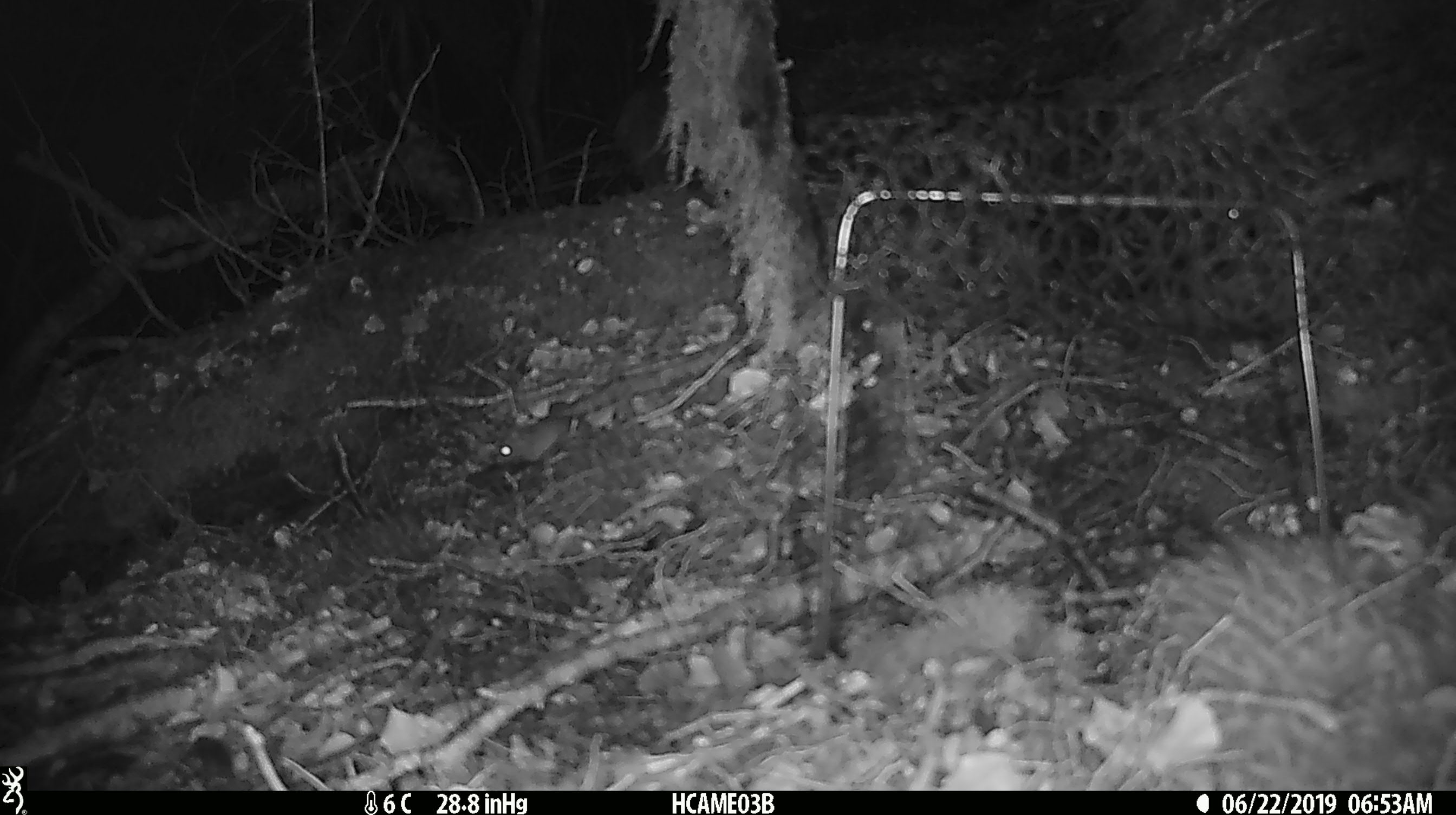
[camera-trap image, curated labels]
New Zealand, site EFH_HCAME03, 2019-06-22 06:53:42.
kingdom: Animalia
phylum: Chordata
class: Mammalia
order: Rodentia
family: Muridae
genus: Mus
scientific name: Mus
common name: mouse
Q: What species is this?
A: Mouse (Mus).